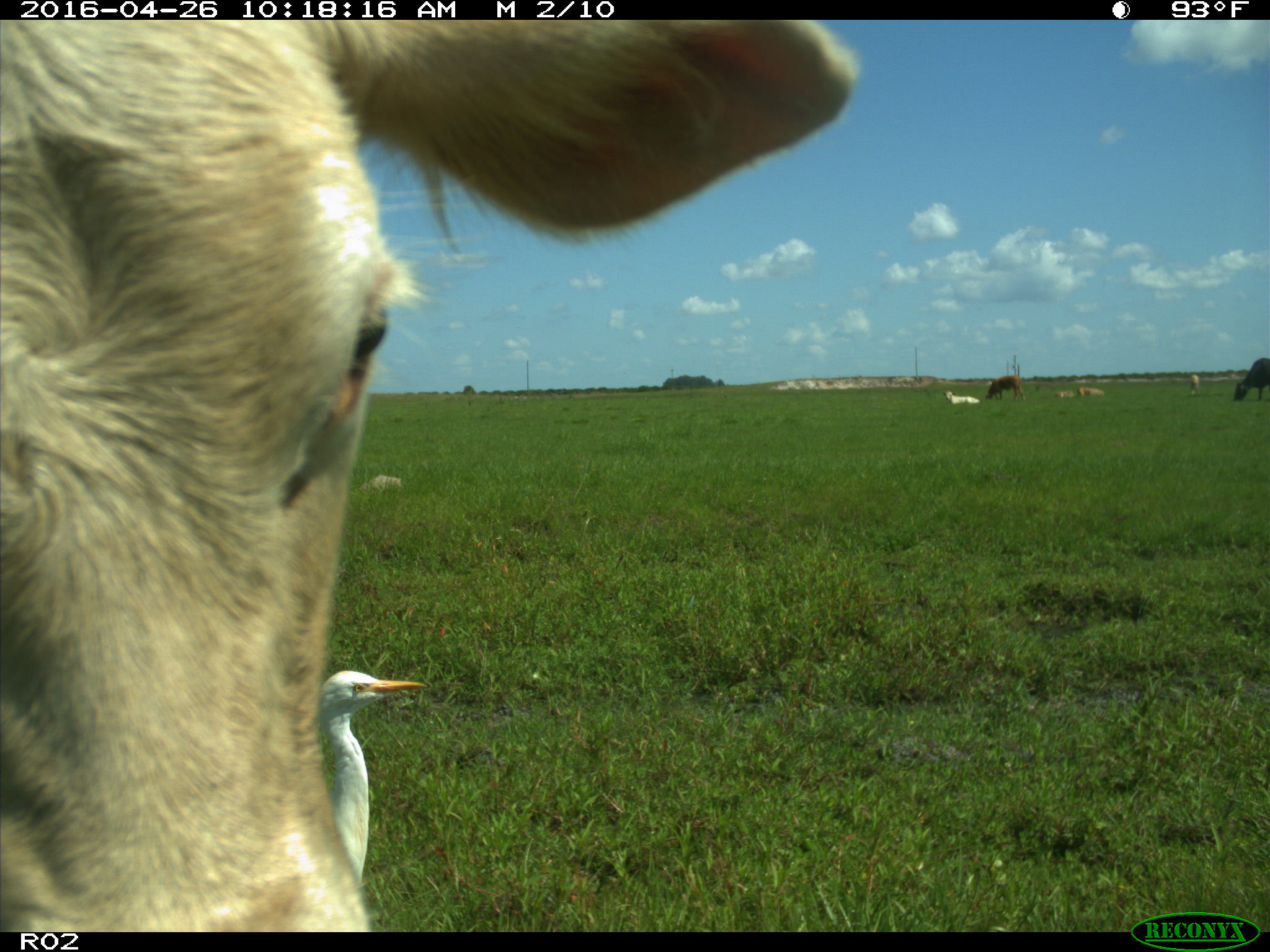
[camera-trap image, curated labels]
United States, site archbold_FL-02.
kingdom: Animalia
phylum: Chordata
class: Mammalia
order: Artiodactyla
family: Bovidae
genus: Bos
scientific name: Bos taurus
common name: domestic cow